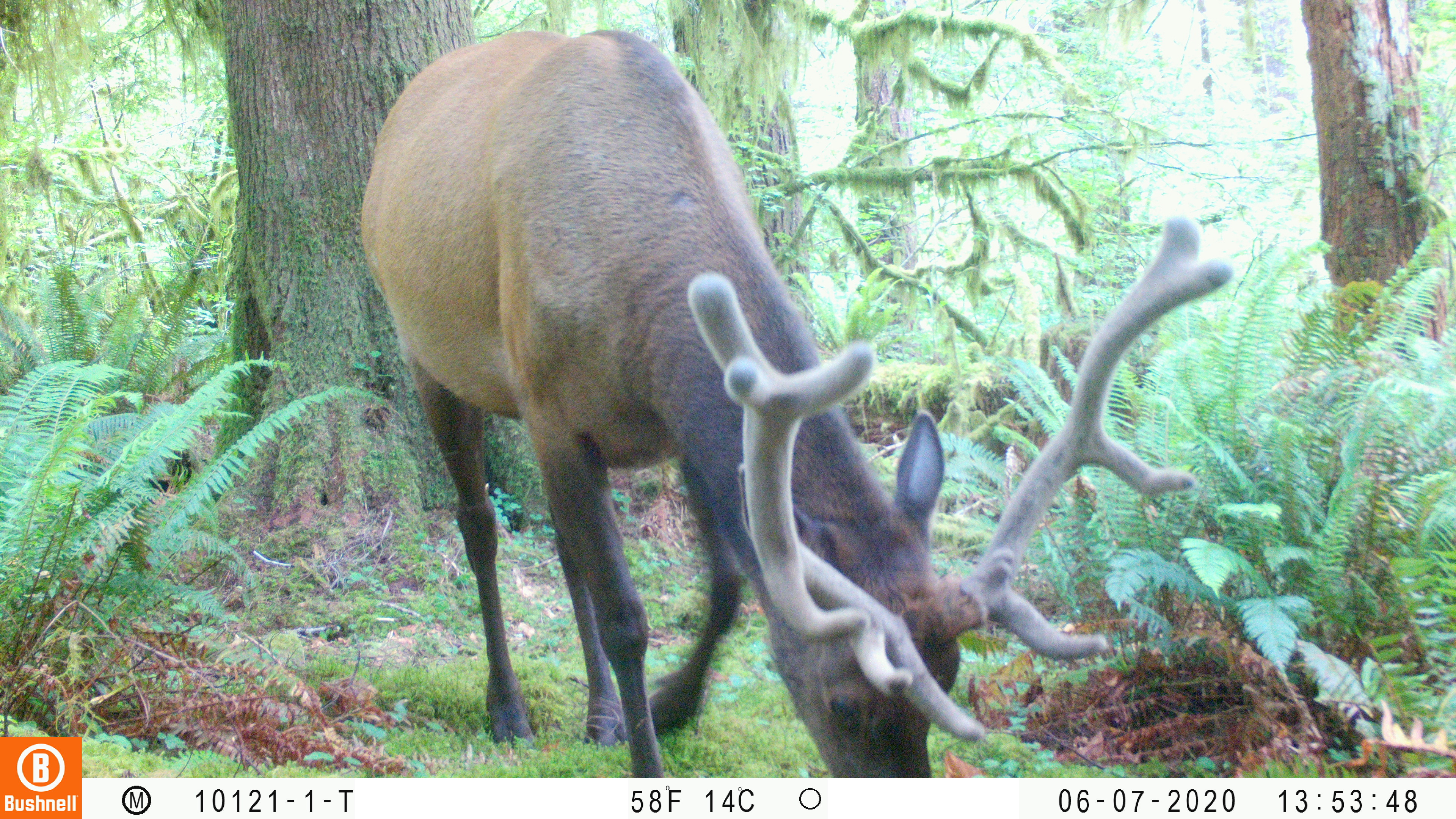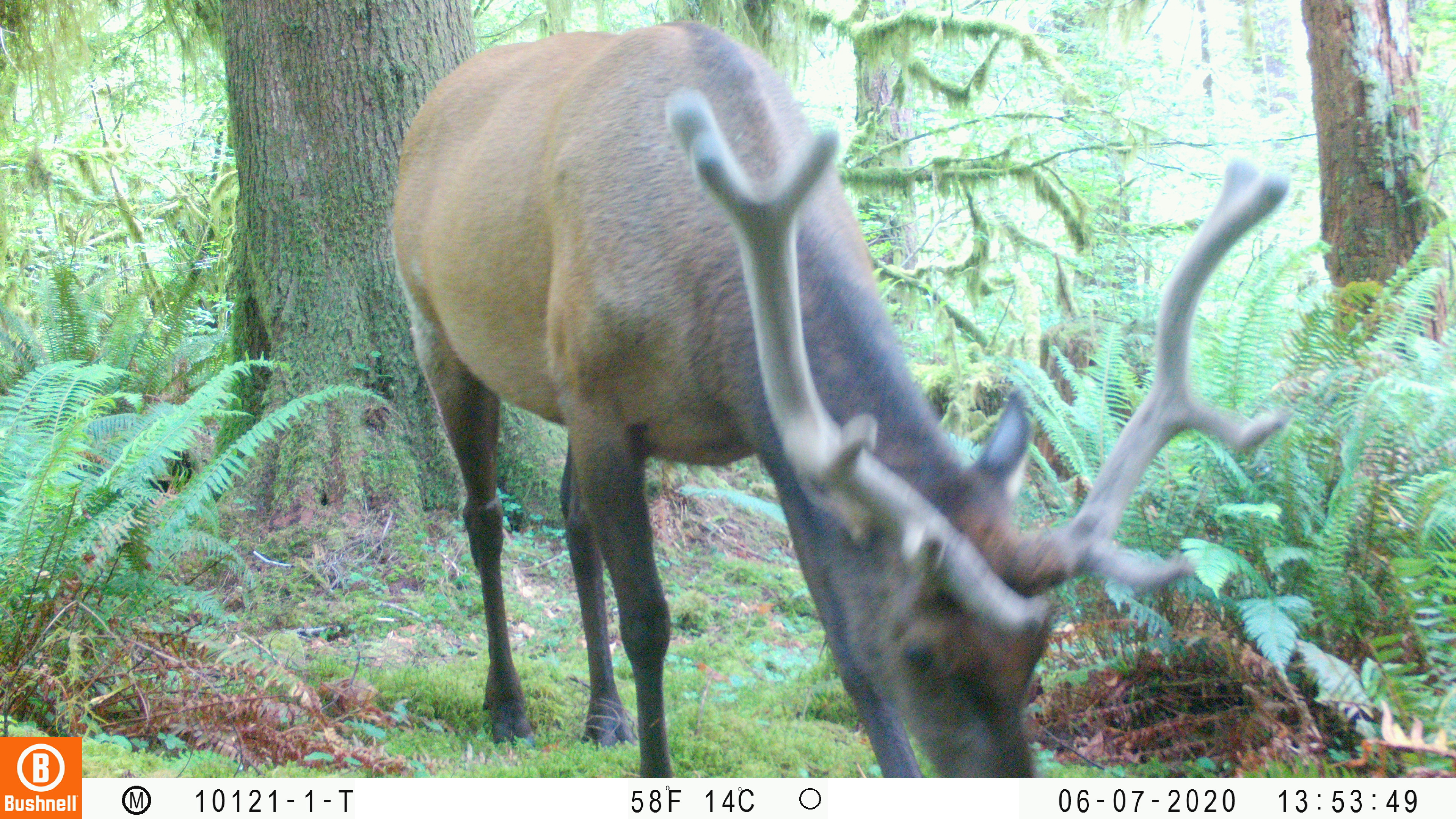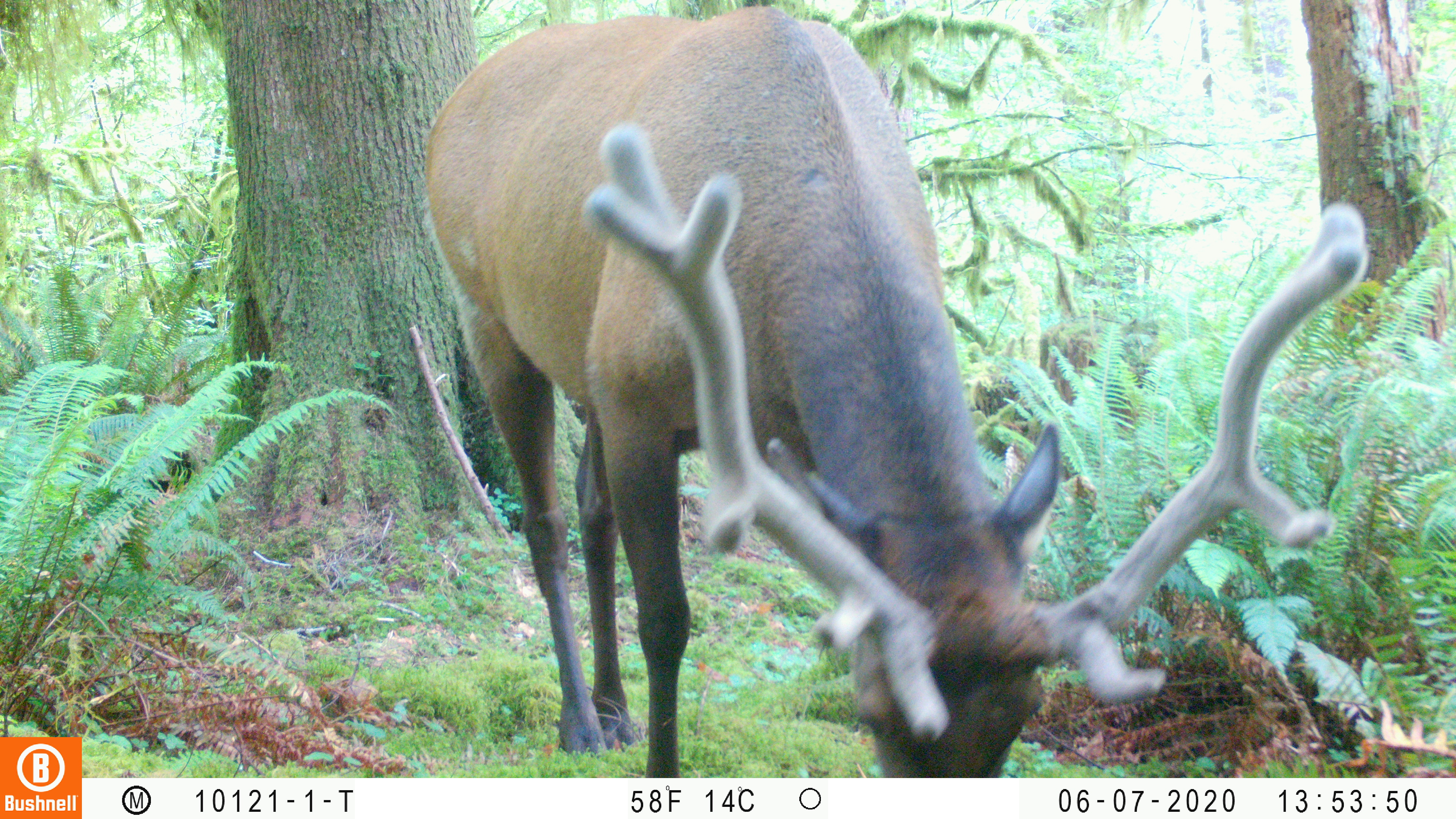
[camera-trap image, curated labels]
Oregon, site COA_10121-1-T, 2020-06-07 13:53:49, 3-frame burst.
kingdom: Animalia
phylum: Chordata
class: Mammalia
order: Artiodactyla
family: Cervidae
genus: Cervus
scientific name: Cervus canadensis roosevelti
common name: roosevelt elk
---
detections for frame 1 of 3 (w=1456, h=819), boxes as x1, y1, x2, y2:
roosevelt elk: 351, 12, 1233, 770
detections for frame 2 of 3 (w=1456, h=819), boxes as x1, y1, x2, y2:
roosevelt elk: 372, 19, 1293, 770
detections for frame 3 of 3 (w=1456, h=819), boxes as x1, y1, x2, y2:
roosevelt elk: 416, 2, 1371, 772